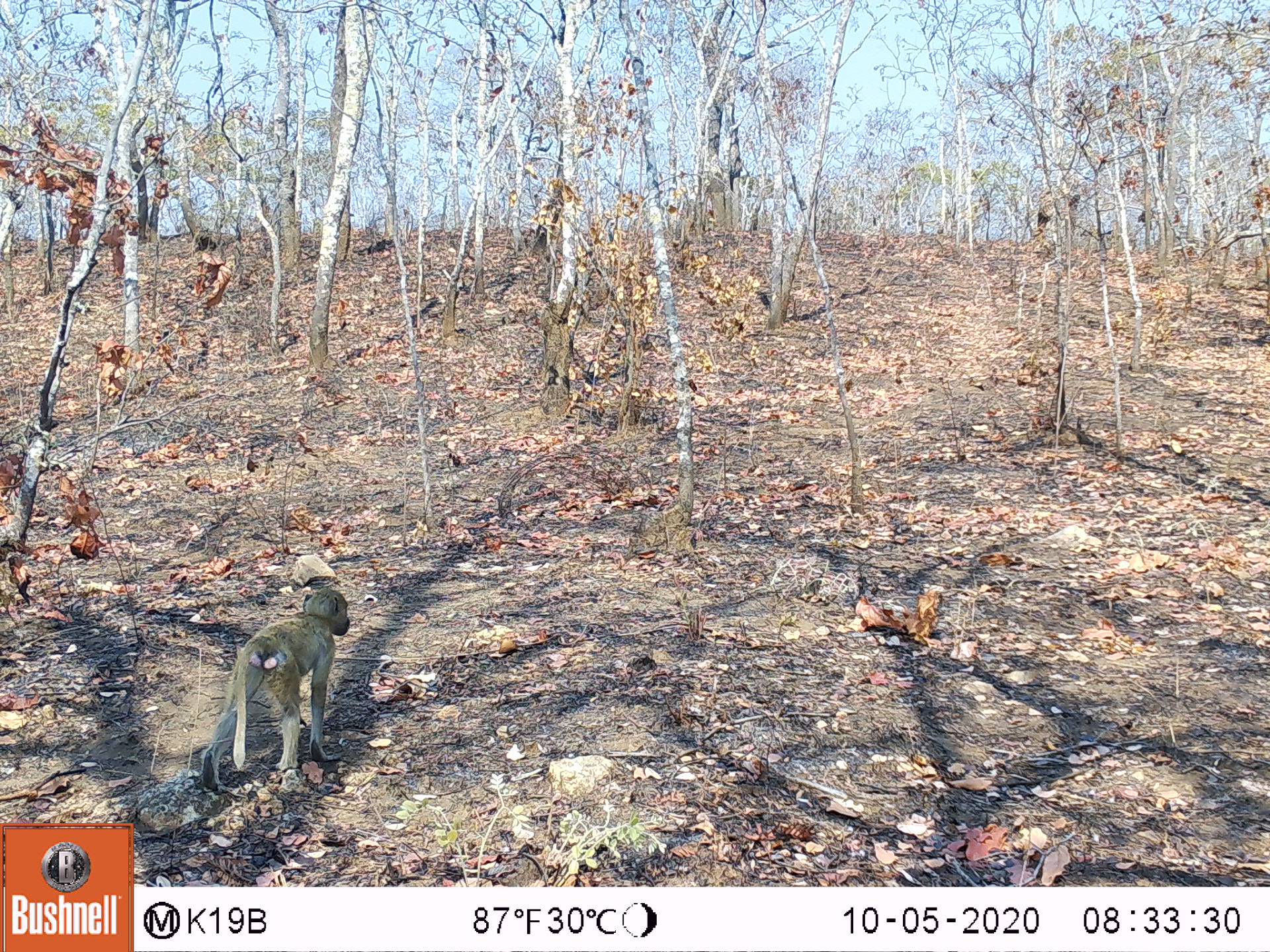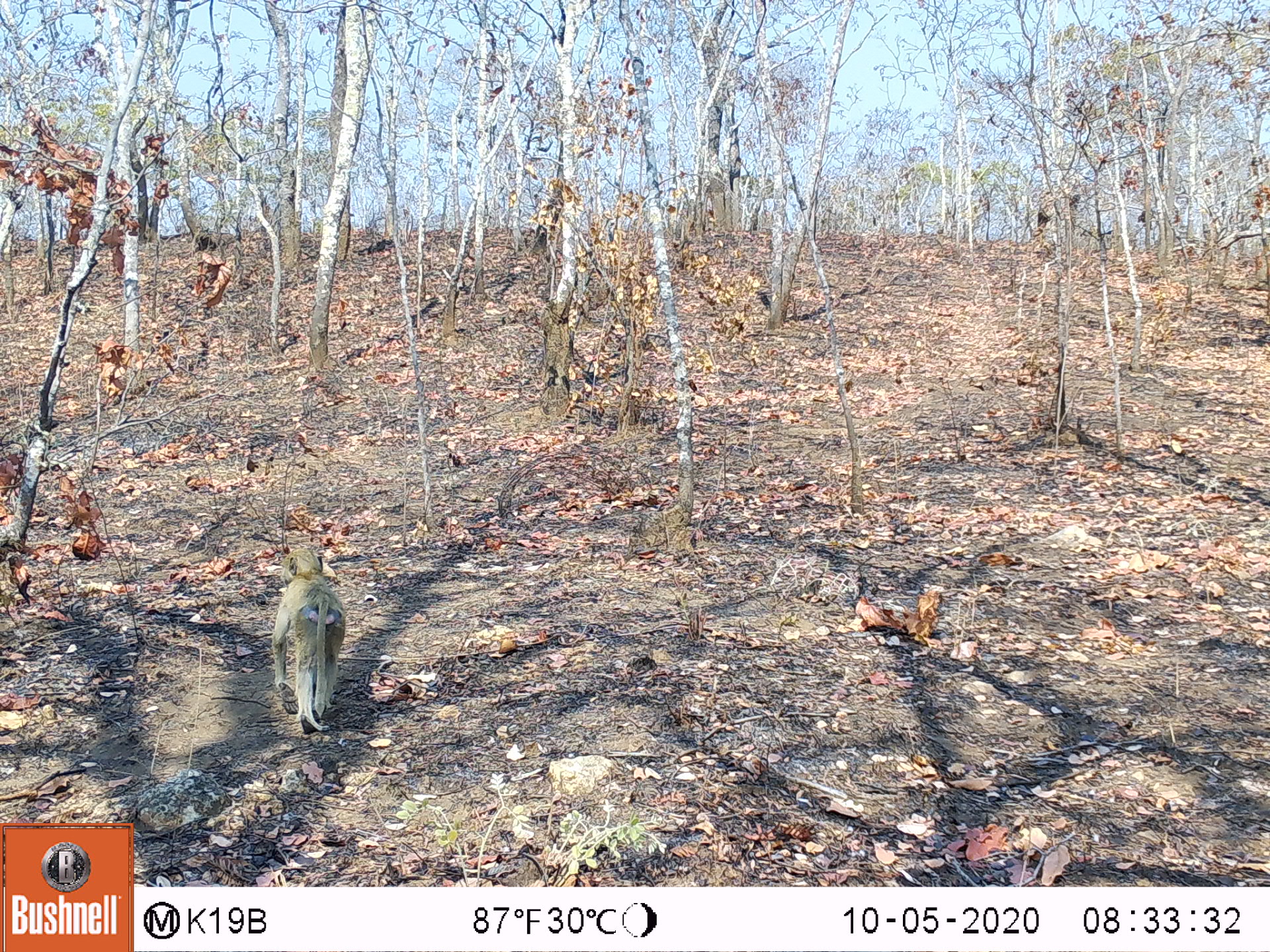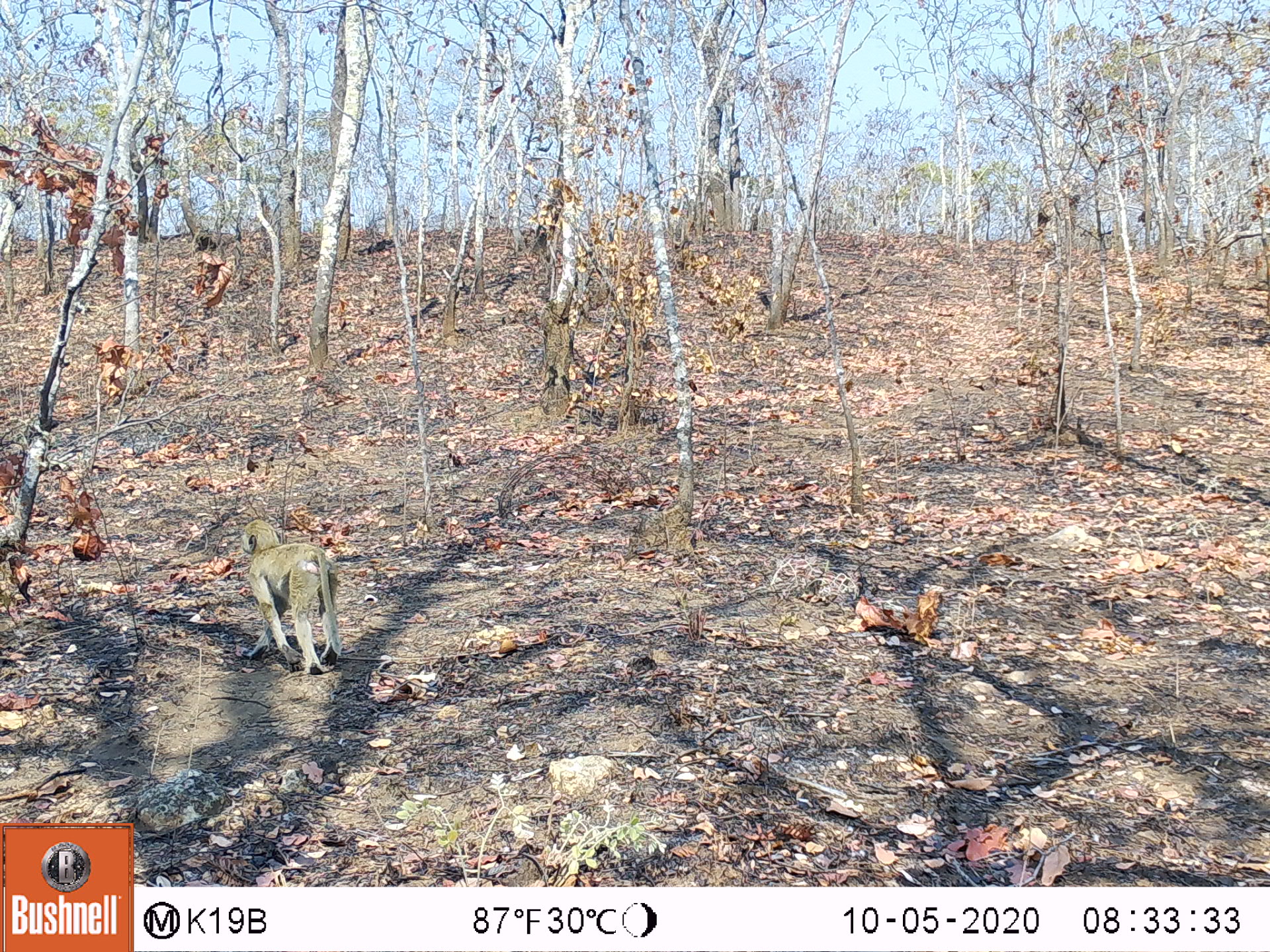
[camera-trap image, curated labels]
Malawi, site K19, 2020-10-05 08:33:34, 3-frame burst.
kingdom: Animalia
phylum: Chordata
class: Mammalia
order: Primates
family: Cercopithecidae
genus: Papio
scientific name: Papio cynocephalus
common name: yellow baboon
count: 1